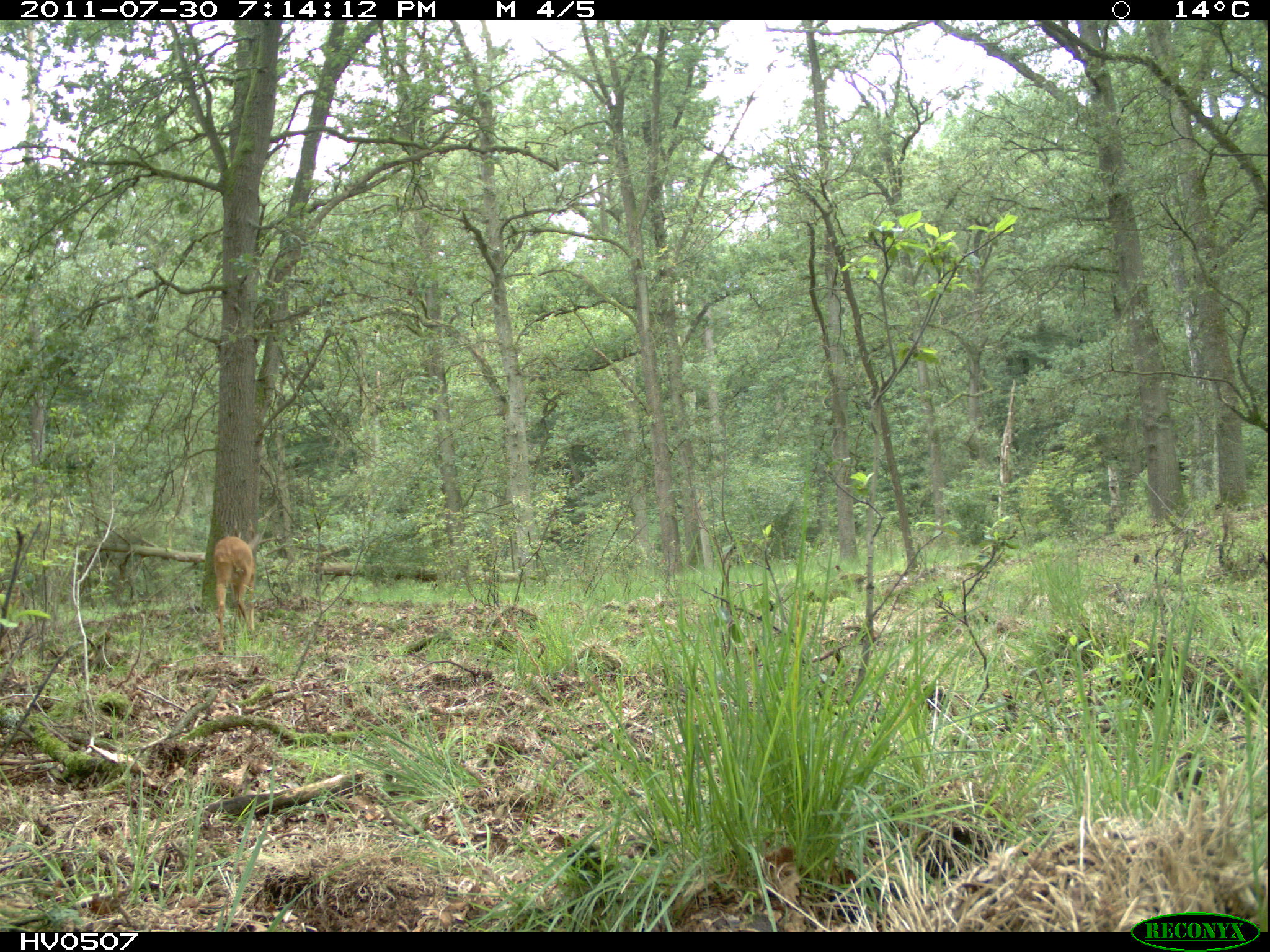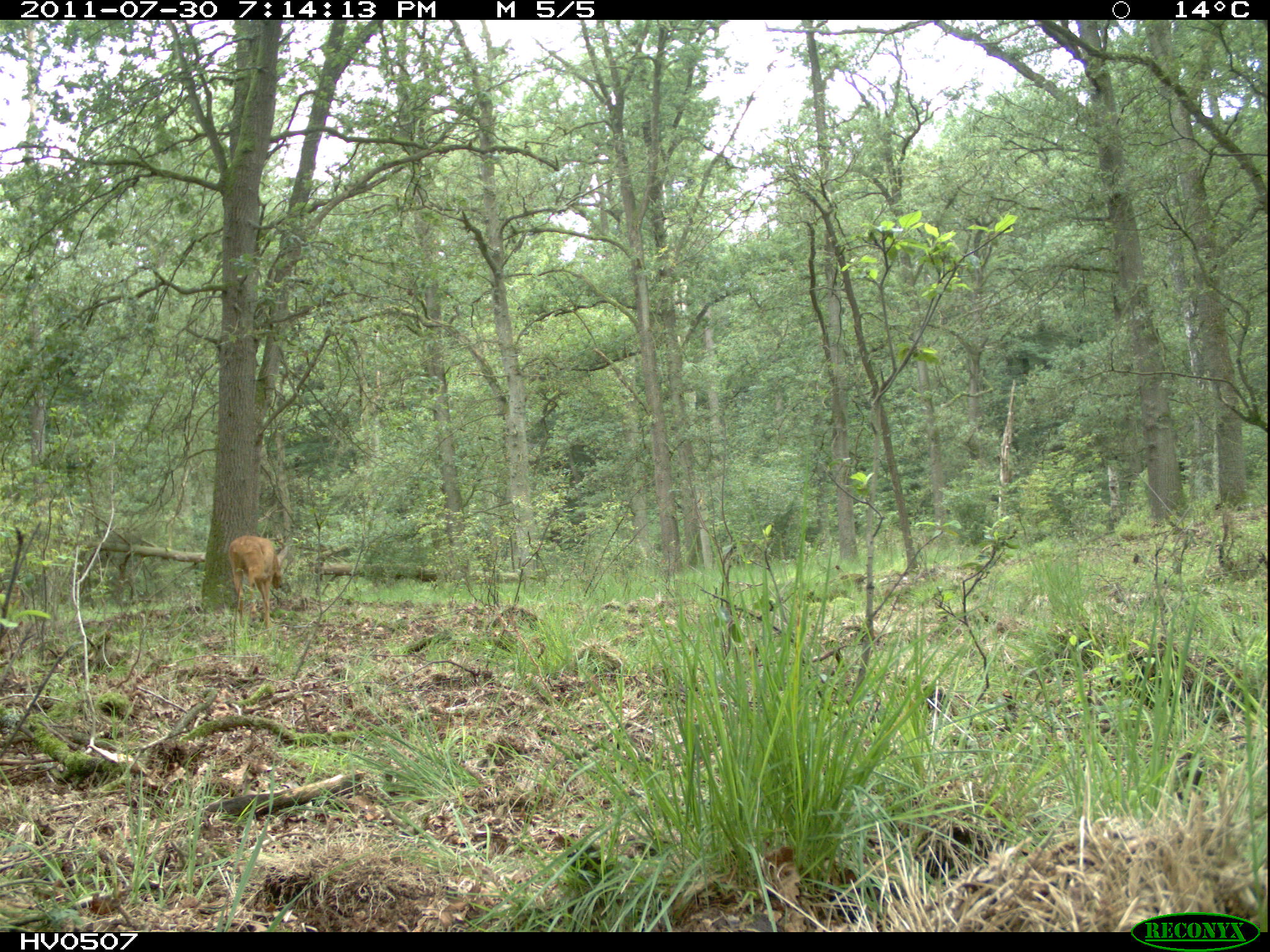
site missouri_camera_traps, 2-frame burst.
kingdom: Animalia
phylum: Chordata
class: Mammalia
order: Artiodactyla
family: Cervidae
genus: Capreolus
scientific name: Capreolus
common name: roe deer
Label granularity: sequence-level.